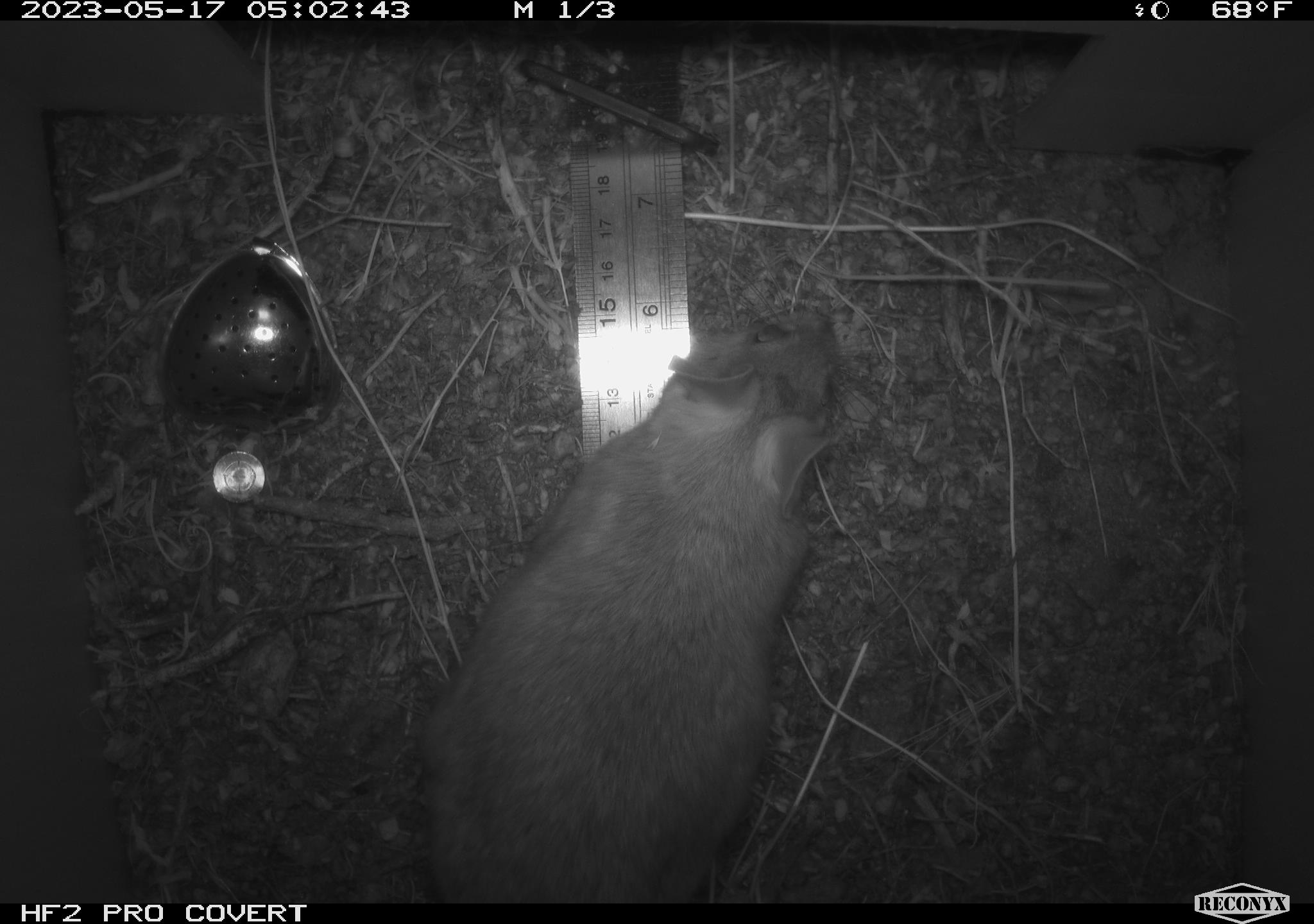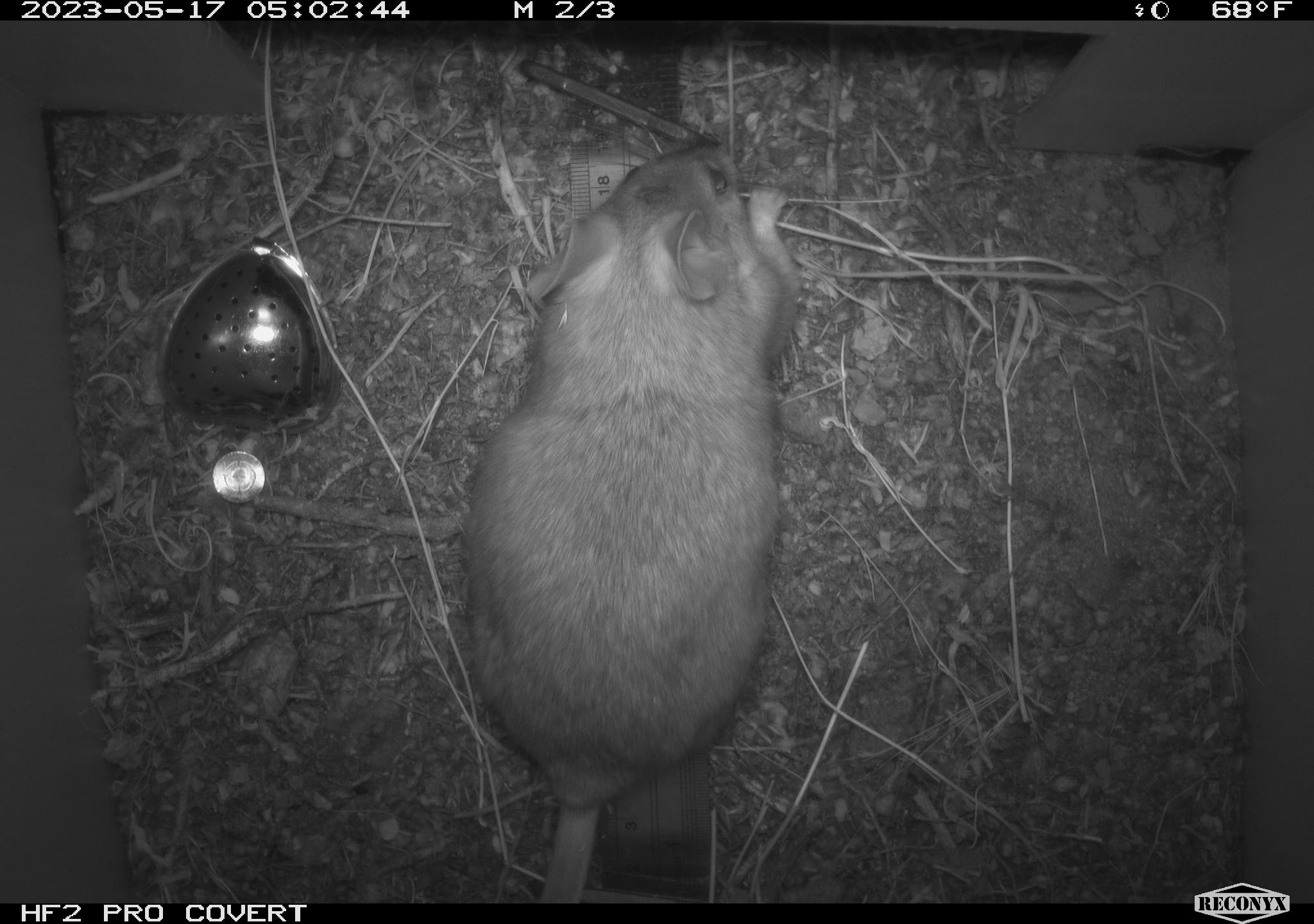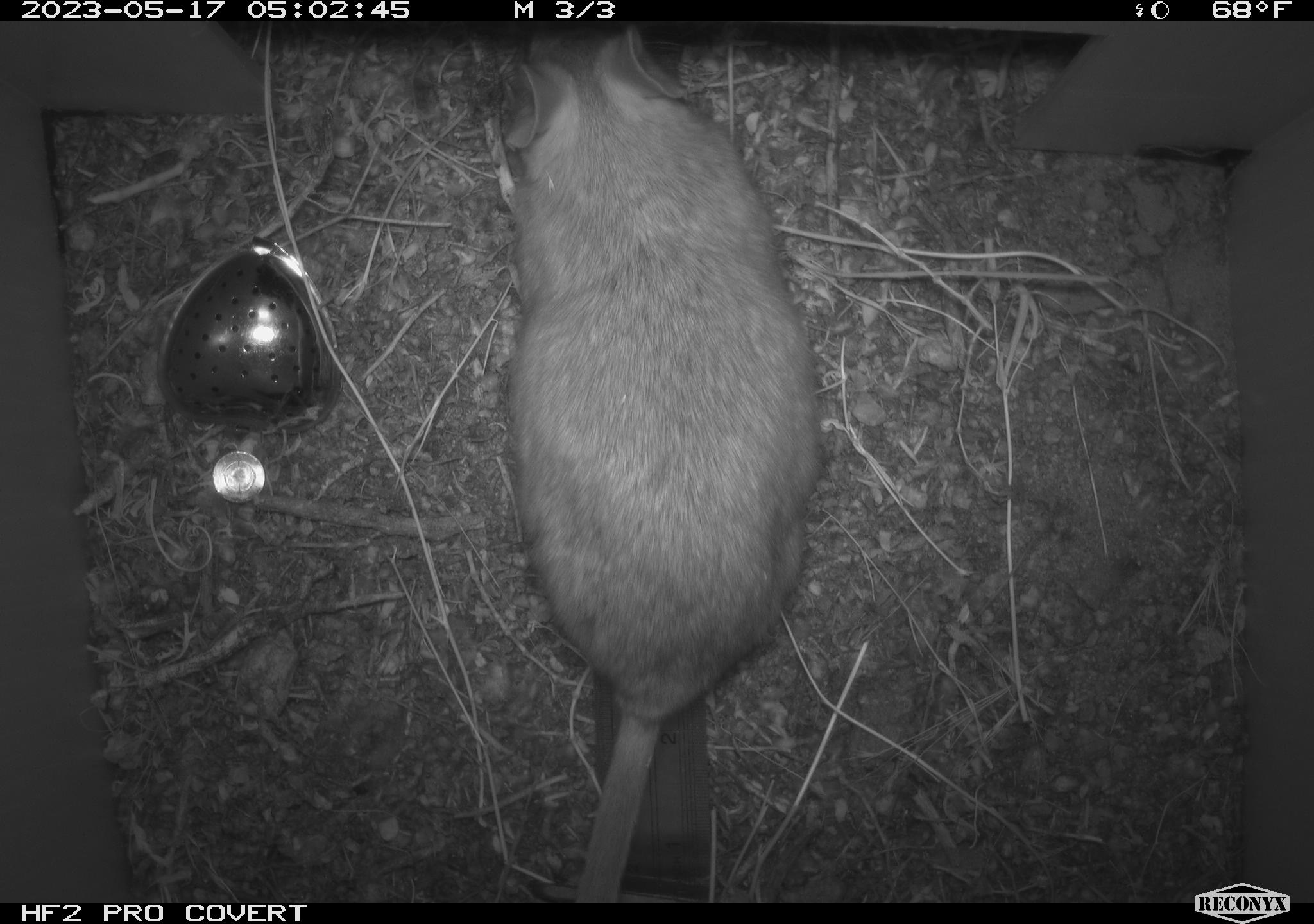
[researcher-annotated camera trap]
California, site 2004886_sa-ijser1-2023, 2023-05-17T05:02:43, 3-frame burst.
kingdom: Animalia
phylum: Chordata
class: Mammalia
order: Rodentia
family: Cricetidae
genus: Neotoma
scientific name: Neotoma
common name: pack rat or woodrat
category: neotoma species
Neotoma species (pack rat or woodrat) (Neotoma).